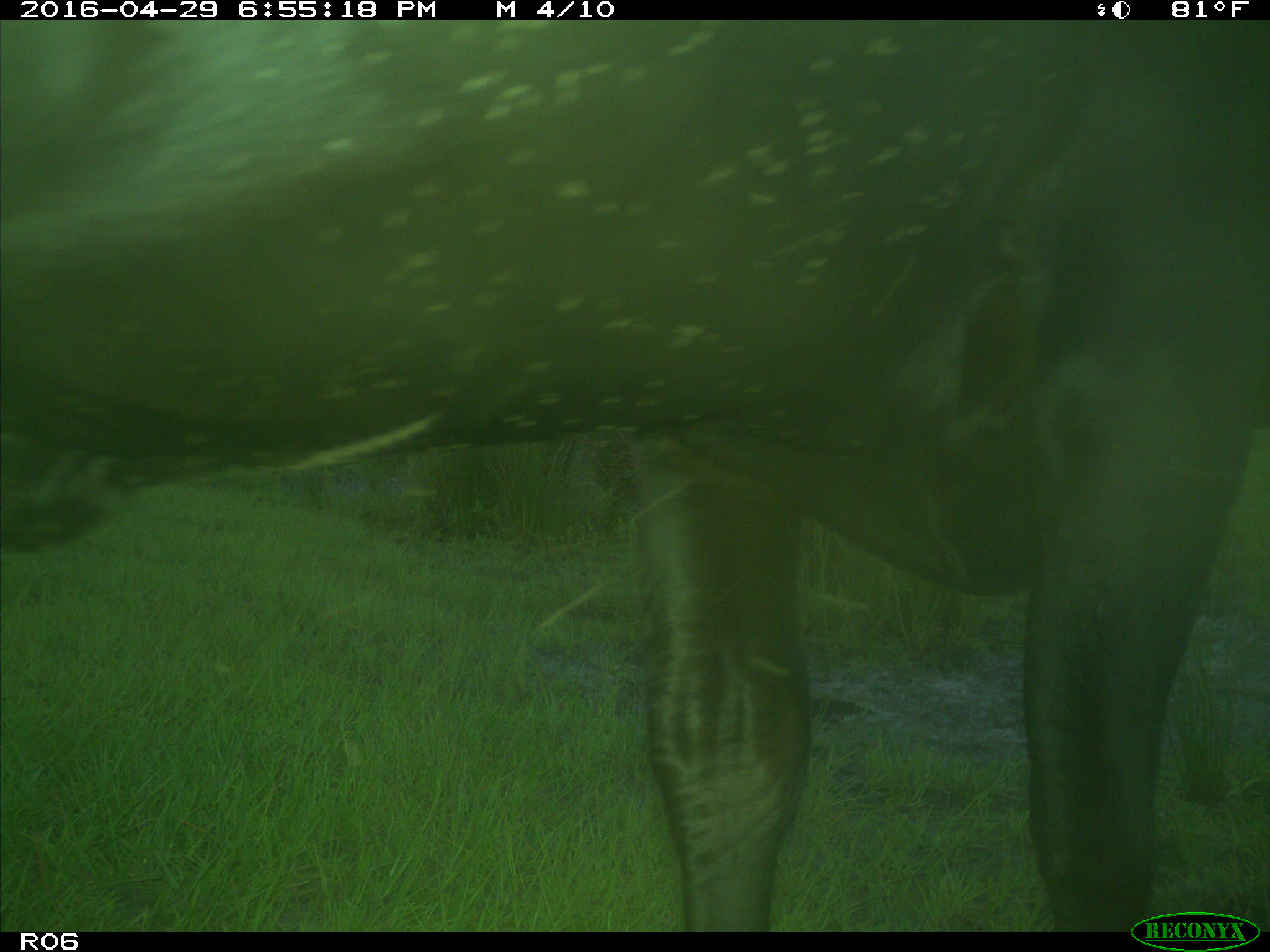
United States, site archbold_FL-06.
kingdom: Animalia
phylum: Chordata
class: Mammalia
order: Artiodactyla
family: Bovidae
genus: Bos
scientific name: Bos taurus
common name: domestic cow